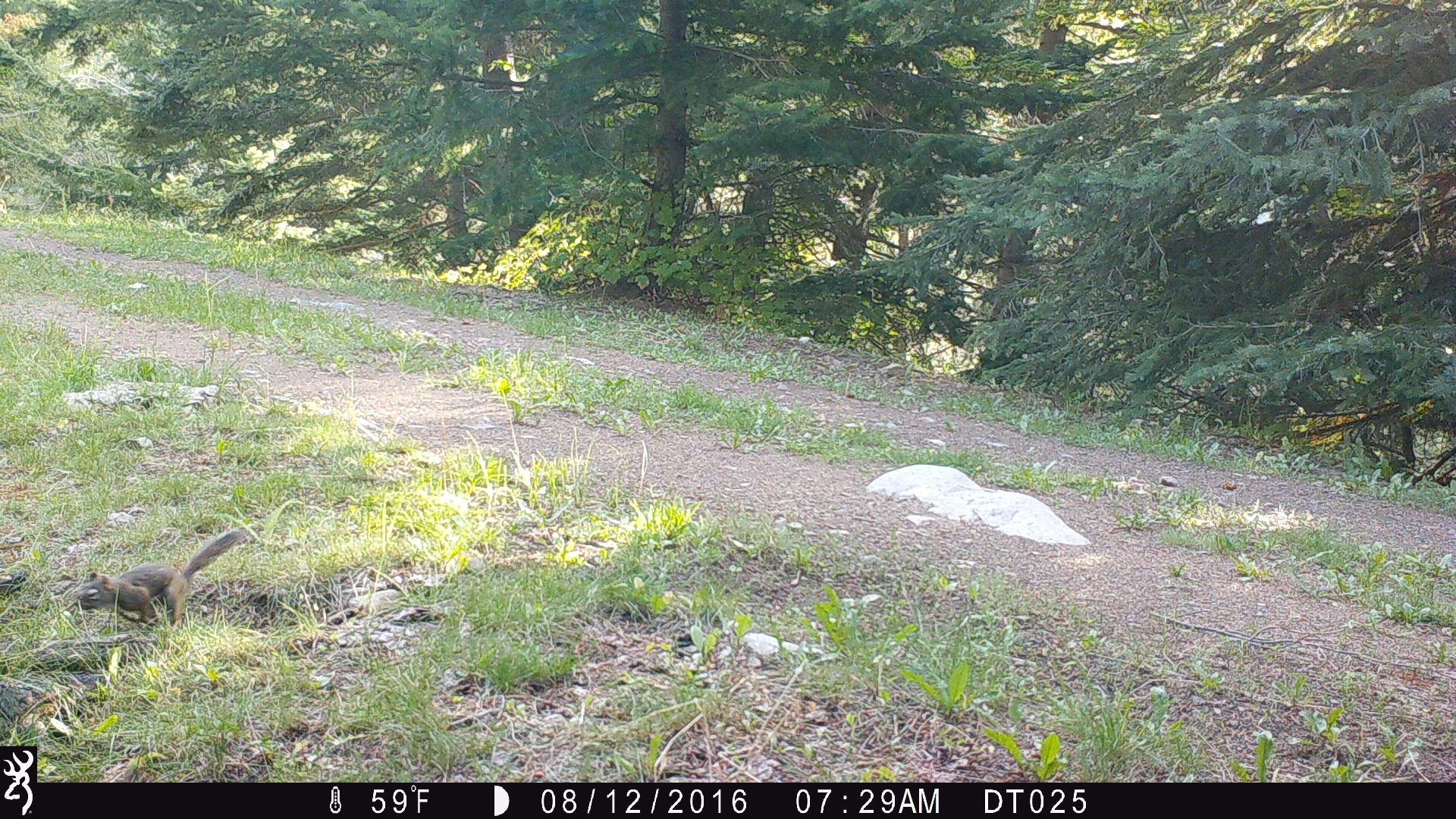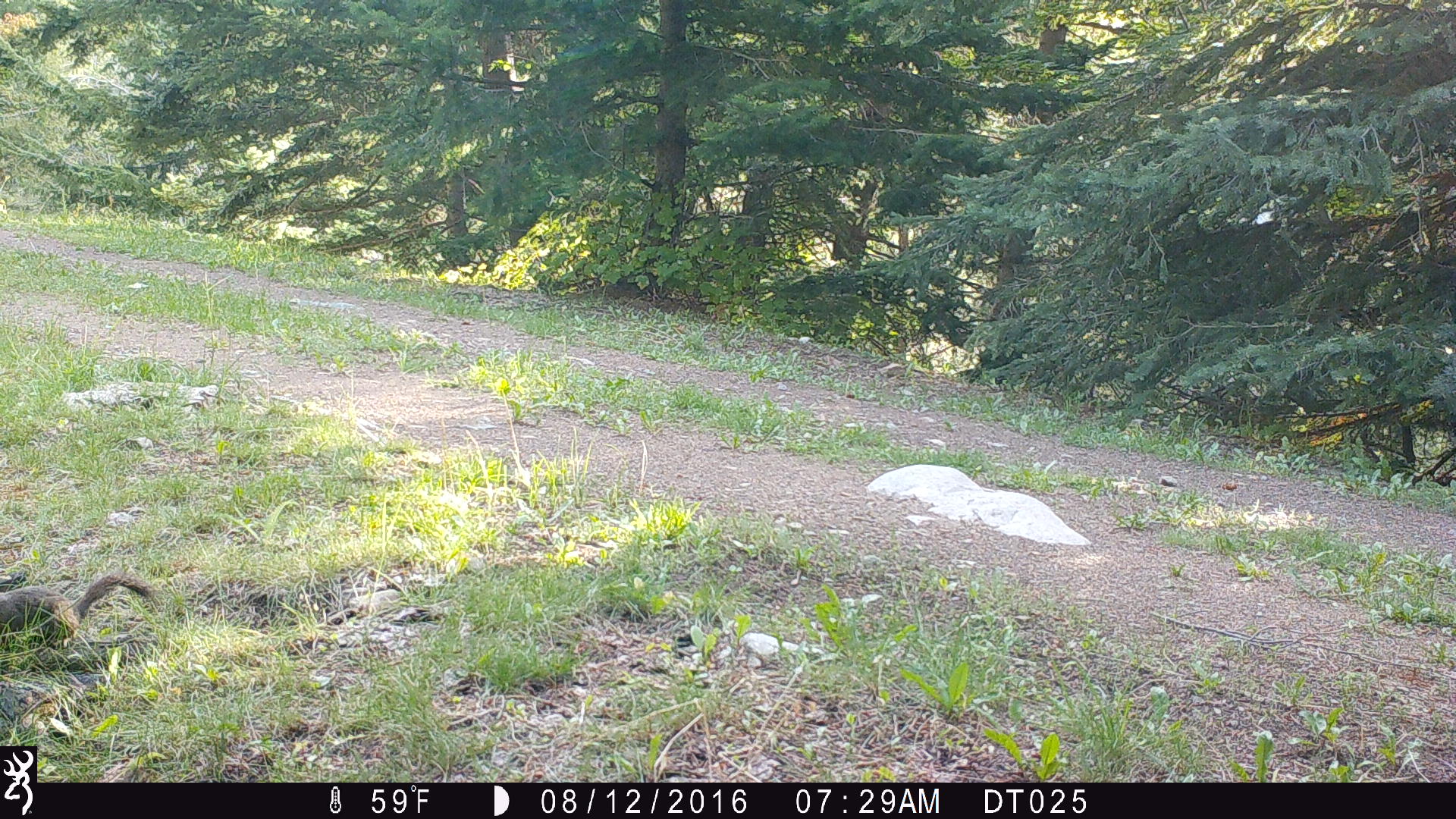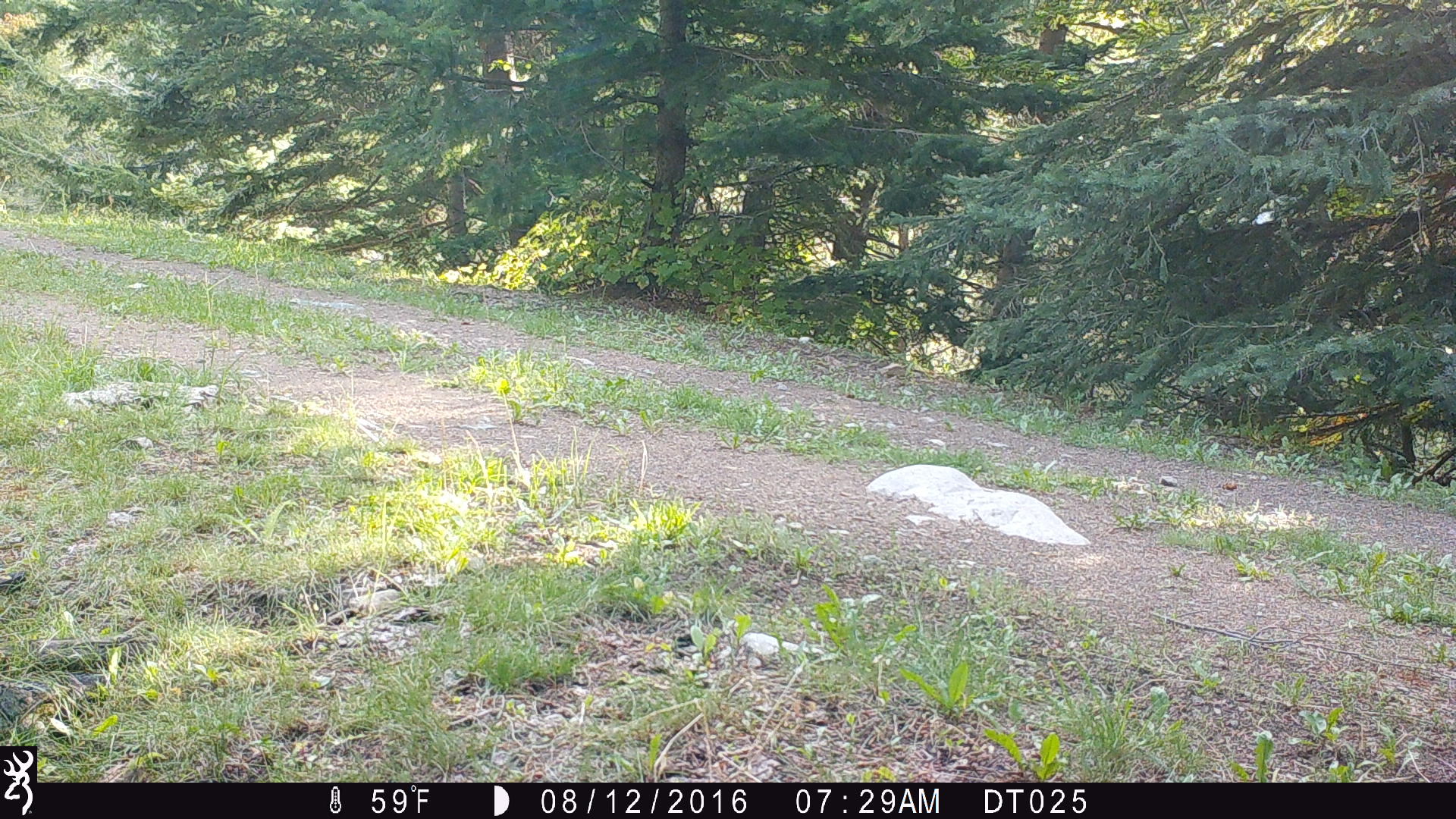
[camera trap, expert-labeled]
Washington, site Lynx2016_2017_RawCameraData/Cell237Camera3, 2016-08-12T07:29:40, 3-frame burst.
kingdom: Animalia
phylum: Chordata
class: Mammalia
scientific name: Mammalia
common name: small mammal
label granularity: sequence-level